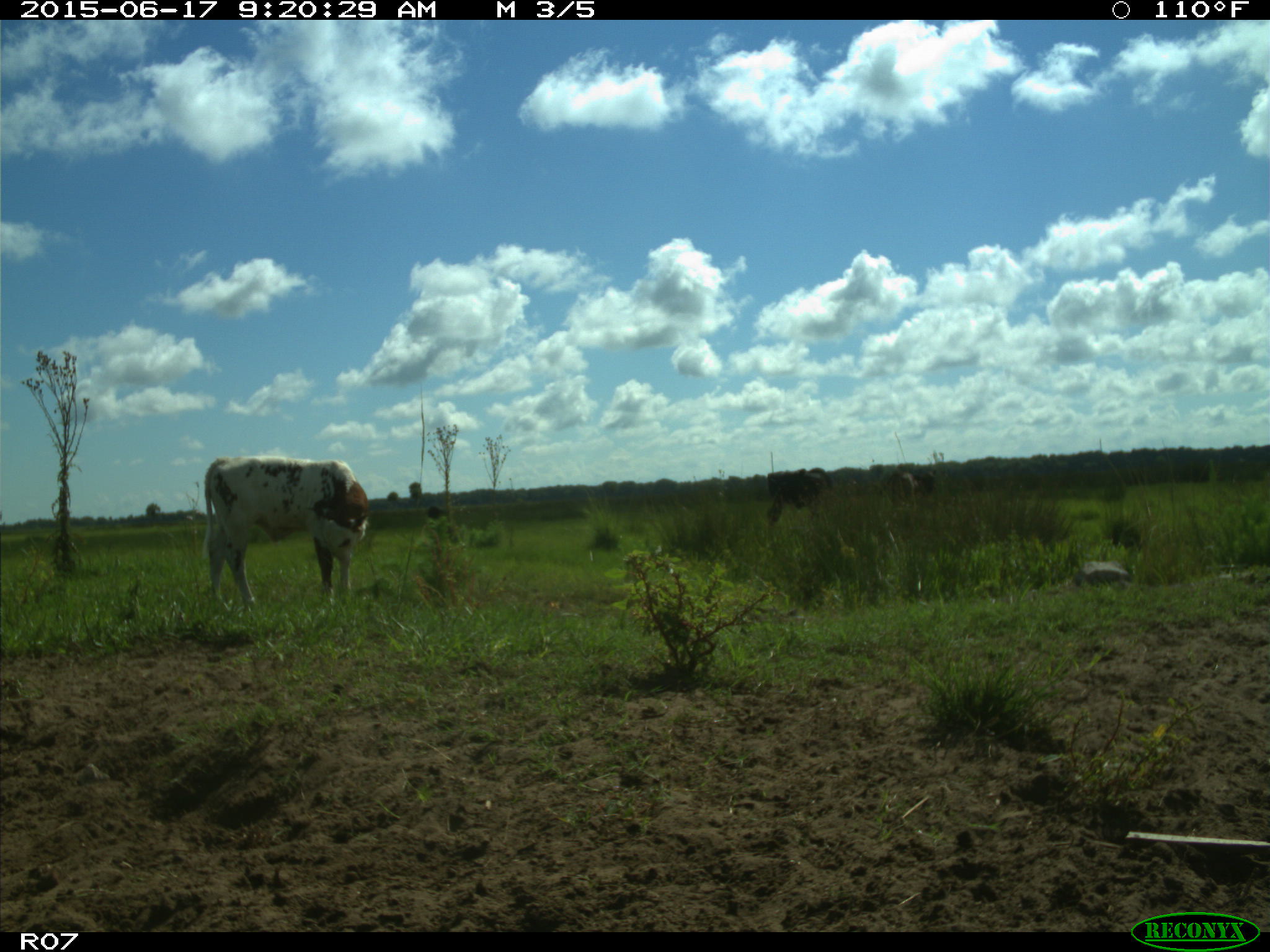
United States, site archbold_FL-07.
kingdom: Animalia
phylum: Chordata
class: Mammalia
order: Artiodactyla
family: Bovidae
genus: Bos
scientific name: Bos taurus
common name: domestic cow